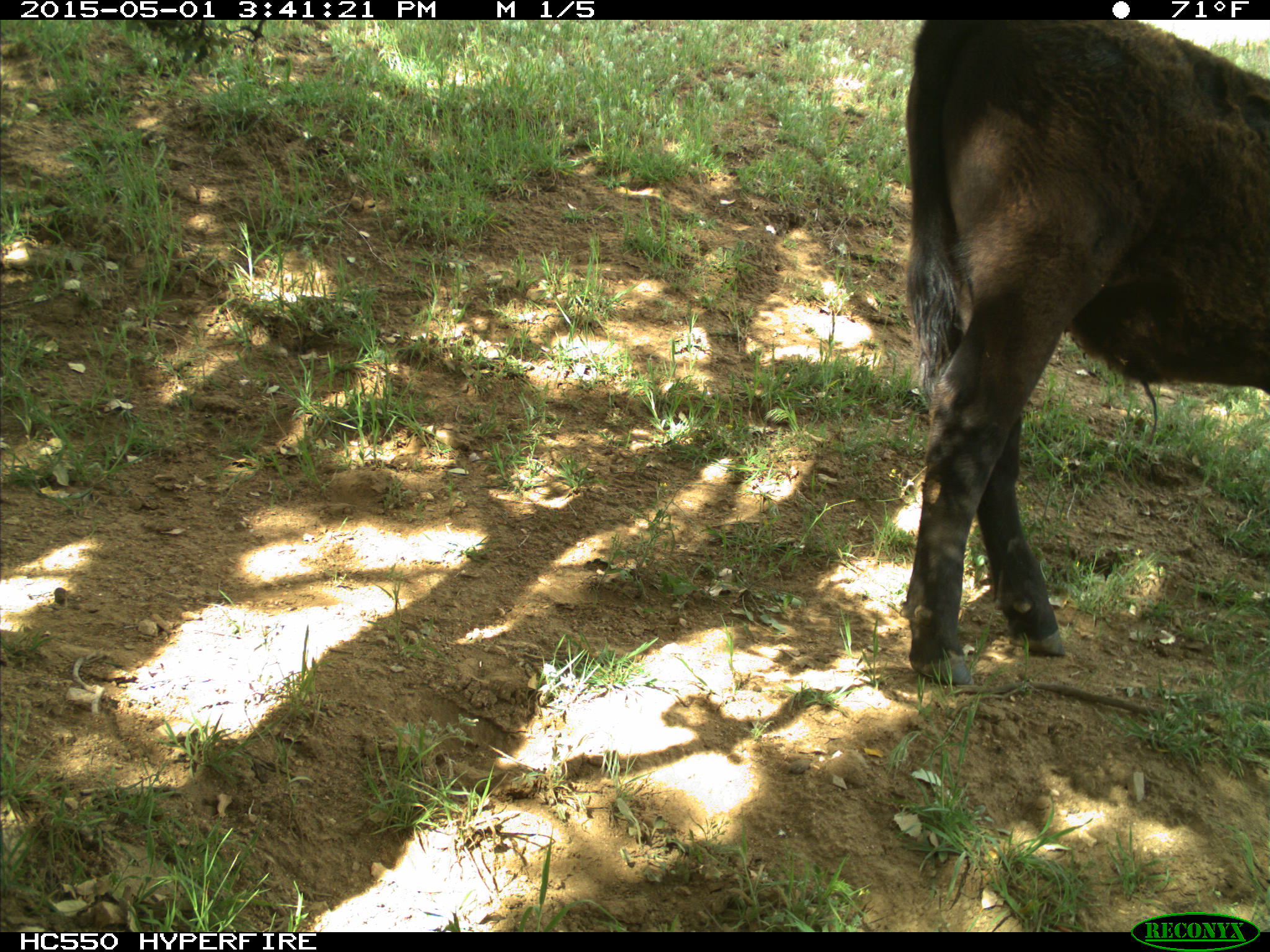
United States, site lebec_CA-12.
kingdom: Animalia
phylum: Chordata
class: Mammalia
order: Artiodactyla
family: Bovidae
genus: Bos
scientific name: Bos taurus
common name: domestic cow